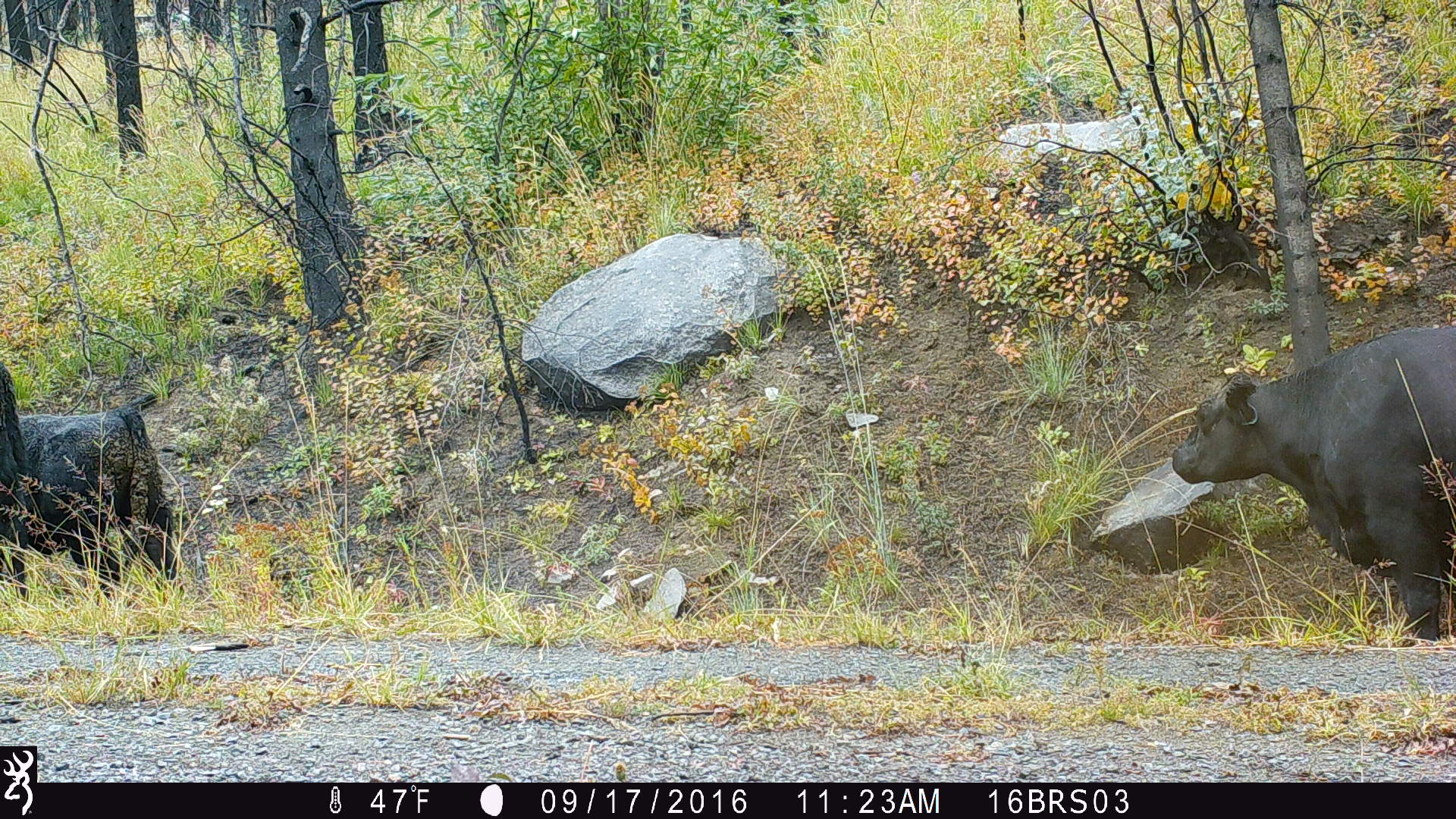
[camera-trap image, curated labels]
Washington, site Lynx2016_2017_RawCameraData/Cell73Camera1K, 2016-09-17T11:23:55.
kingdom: Animalia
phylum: Chordata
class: Mammalia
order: Artiodactyla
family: Bovidae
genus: Bos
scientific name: Bos taurus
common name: domestic cattle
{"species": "domestic cattle (Bos taurus)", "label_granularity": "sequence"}